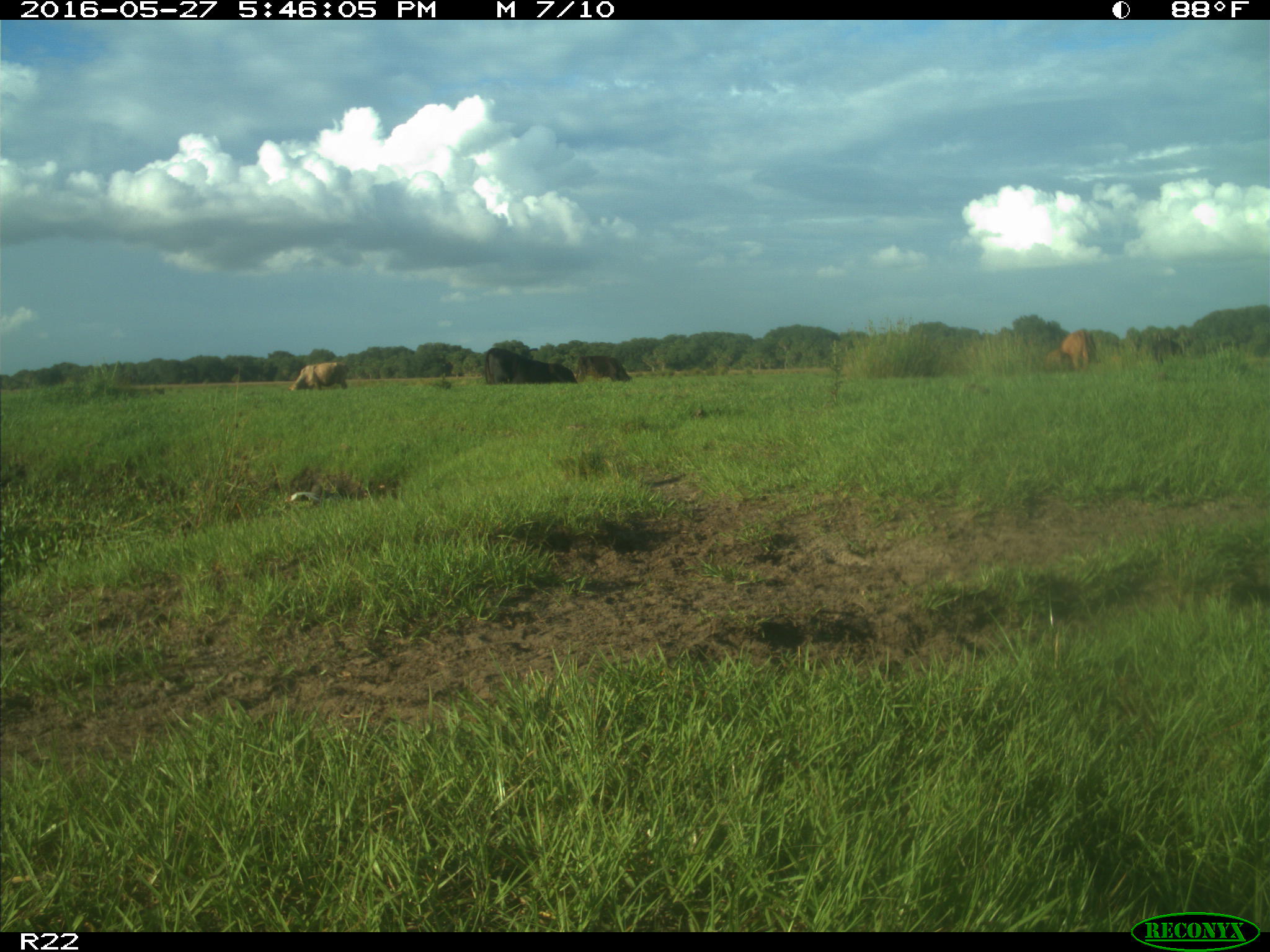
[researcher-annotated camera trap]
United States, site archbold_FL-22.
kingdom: Animalia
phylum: Chordata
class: Mammalia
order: Artiodactyla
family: Bovidae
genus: Bos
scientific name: Bos taurus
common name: domestic cow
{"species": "Bos taurus (domestic cow)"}